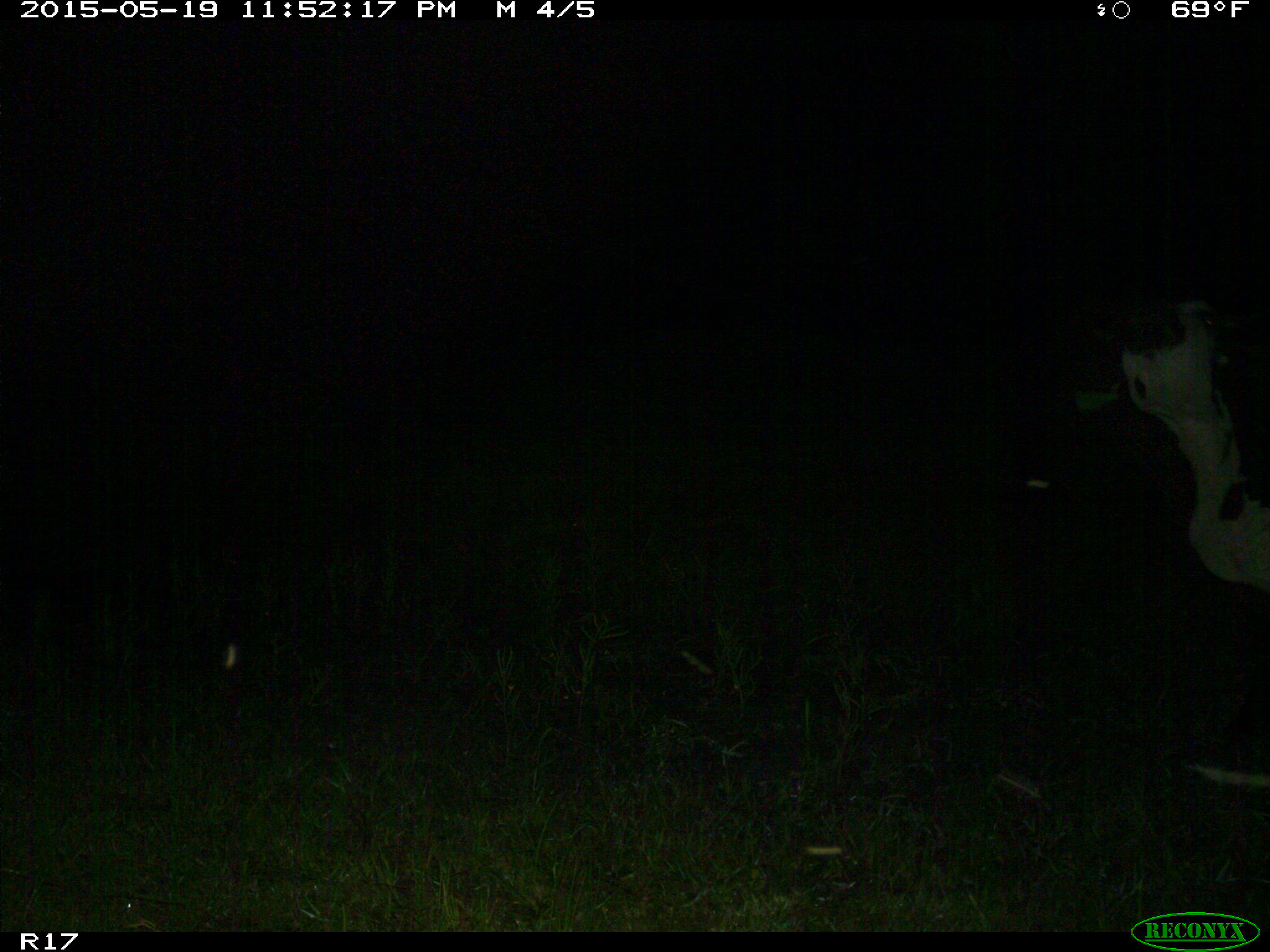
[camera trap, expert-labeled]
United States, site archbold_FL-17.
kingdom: Animalia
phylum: Chordata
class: Mammalia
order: Artiodactyla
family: Bovidae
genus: Bos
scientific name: Bos taurus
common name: domestic cow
Bos taurus (domestic cow).